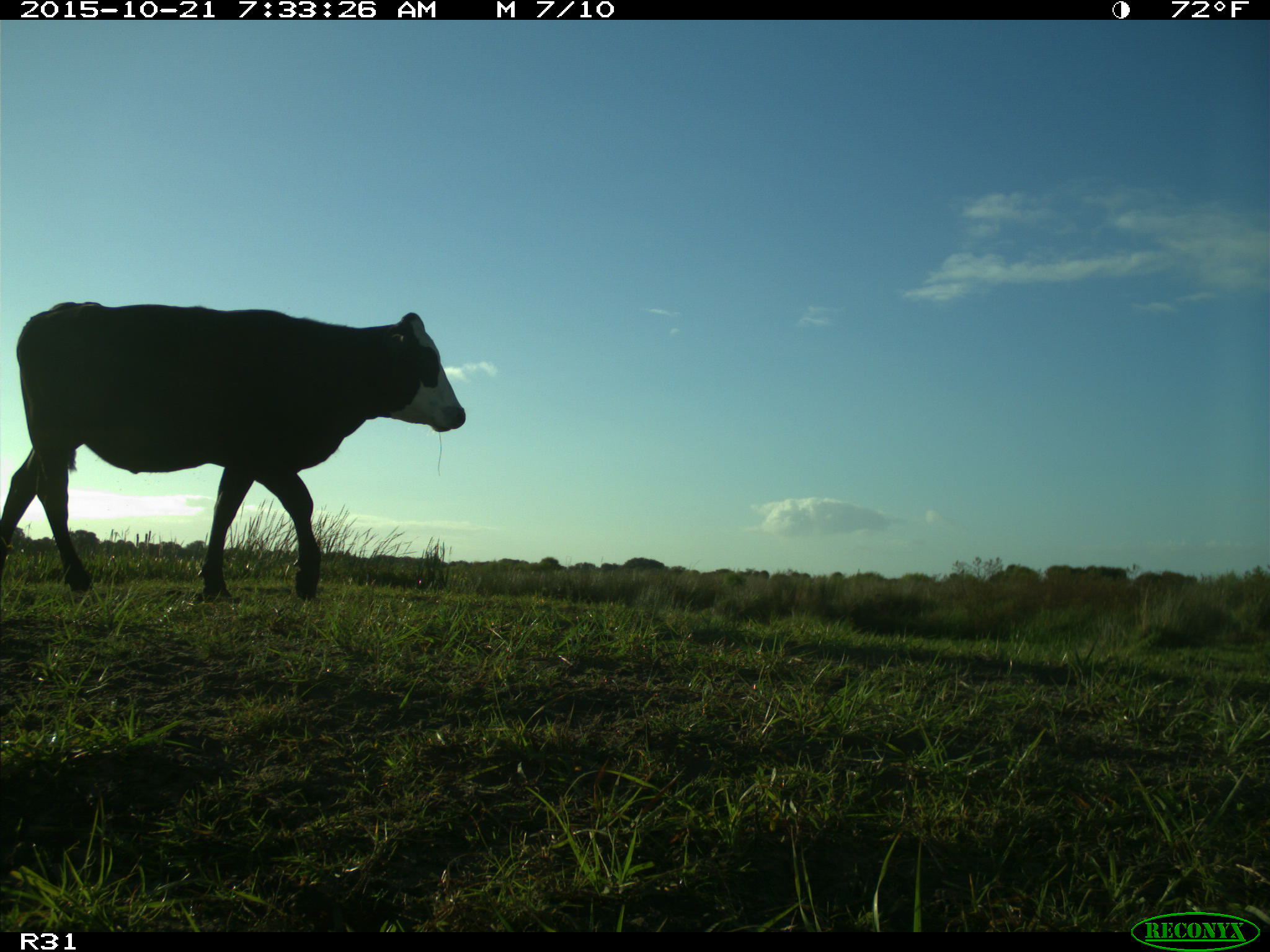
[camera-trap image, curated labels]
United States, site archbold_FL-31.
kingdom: Animalia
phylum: Chordata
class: Mammalia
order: Artiodactyla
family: Bovidae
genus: Bos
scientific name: Bos taurus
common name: domestic cow